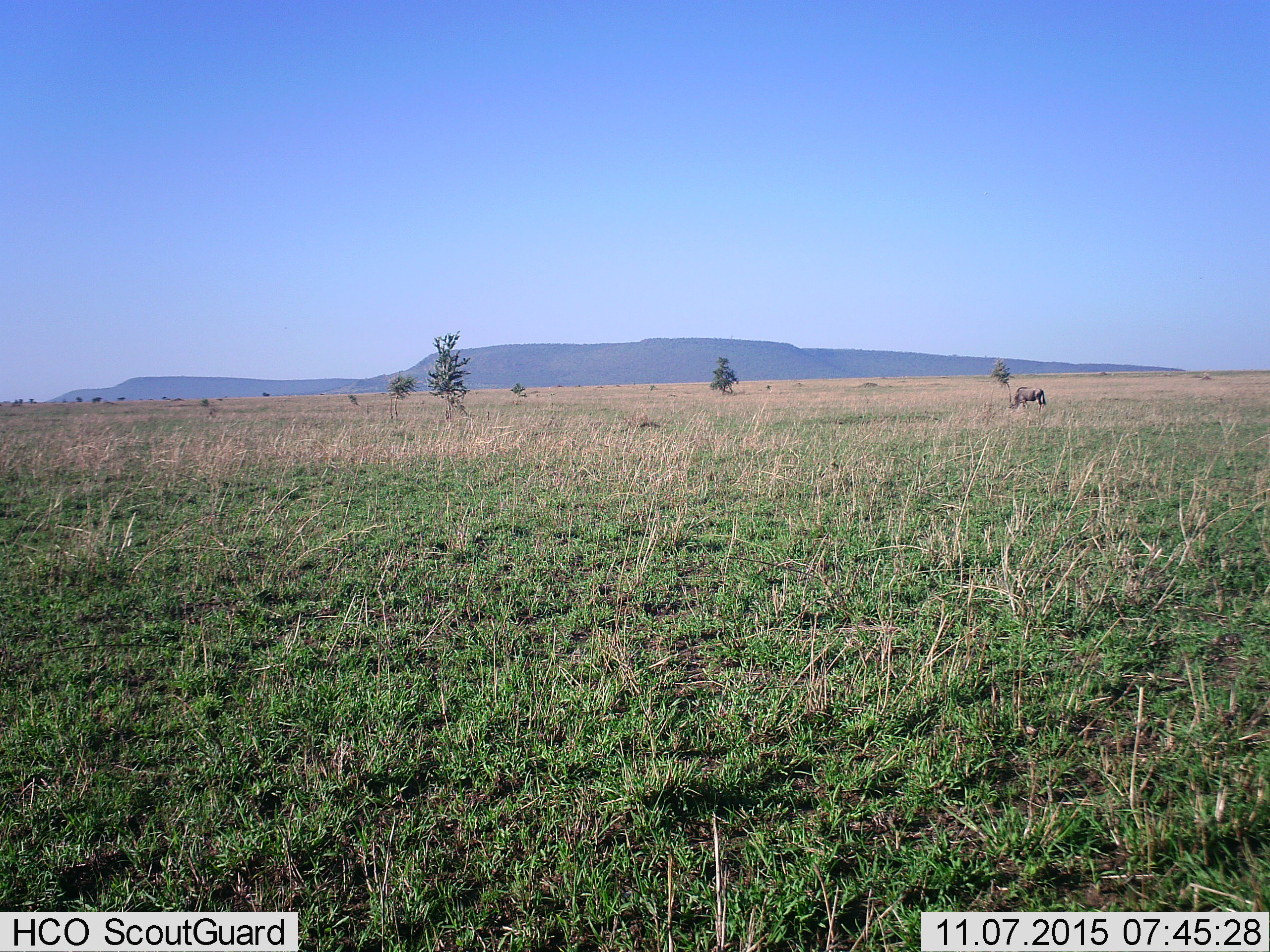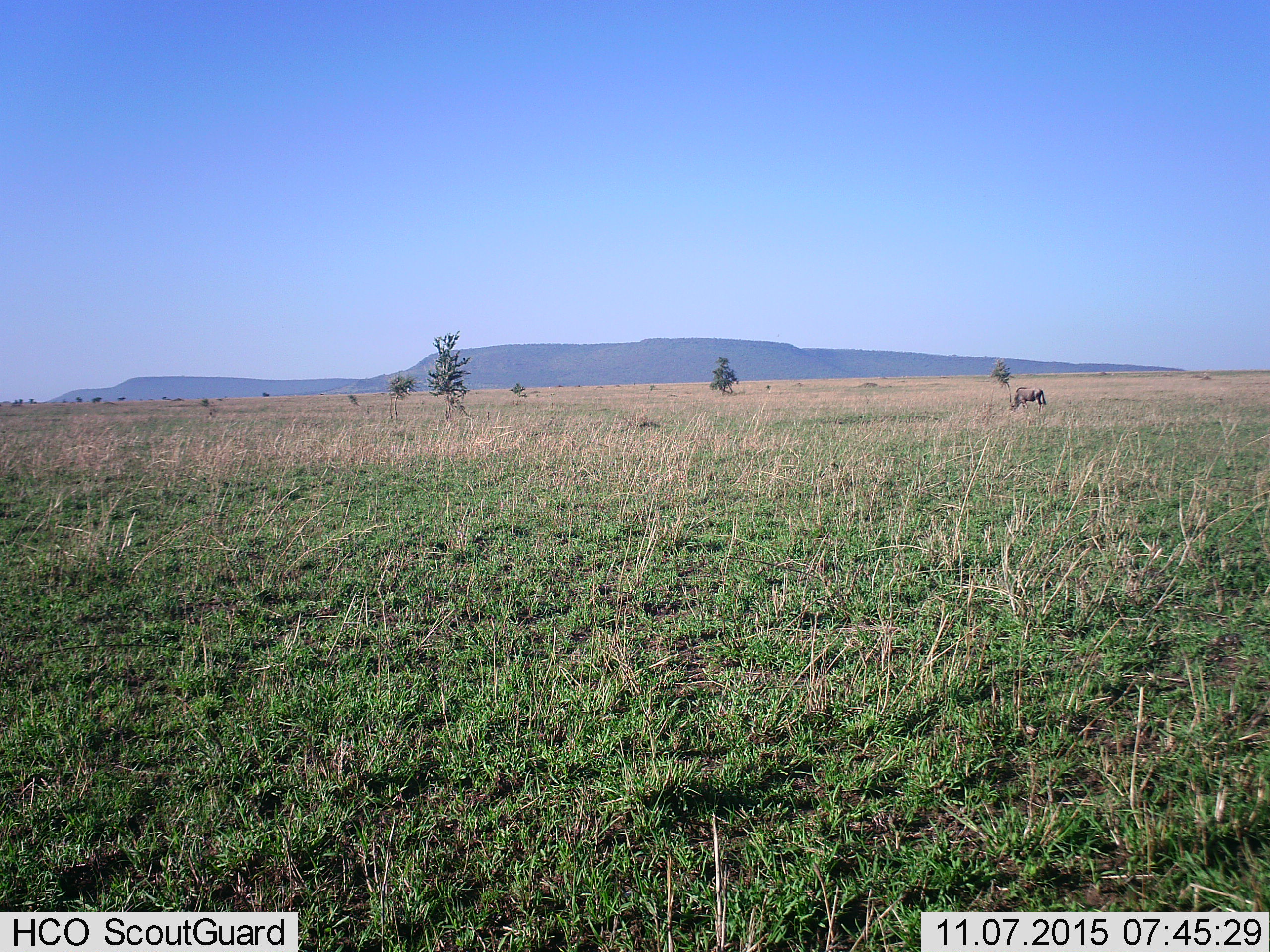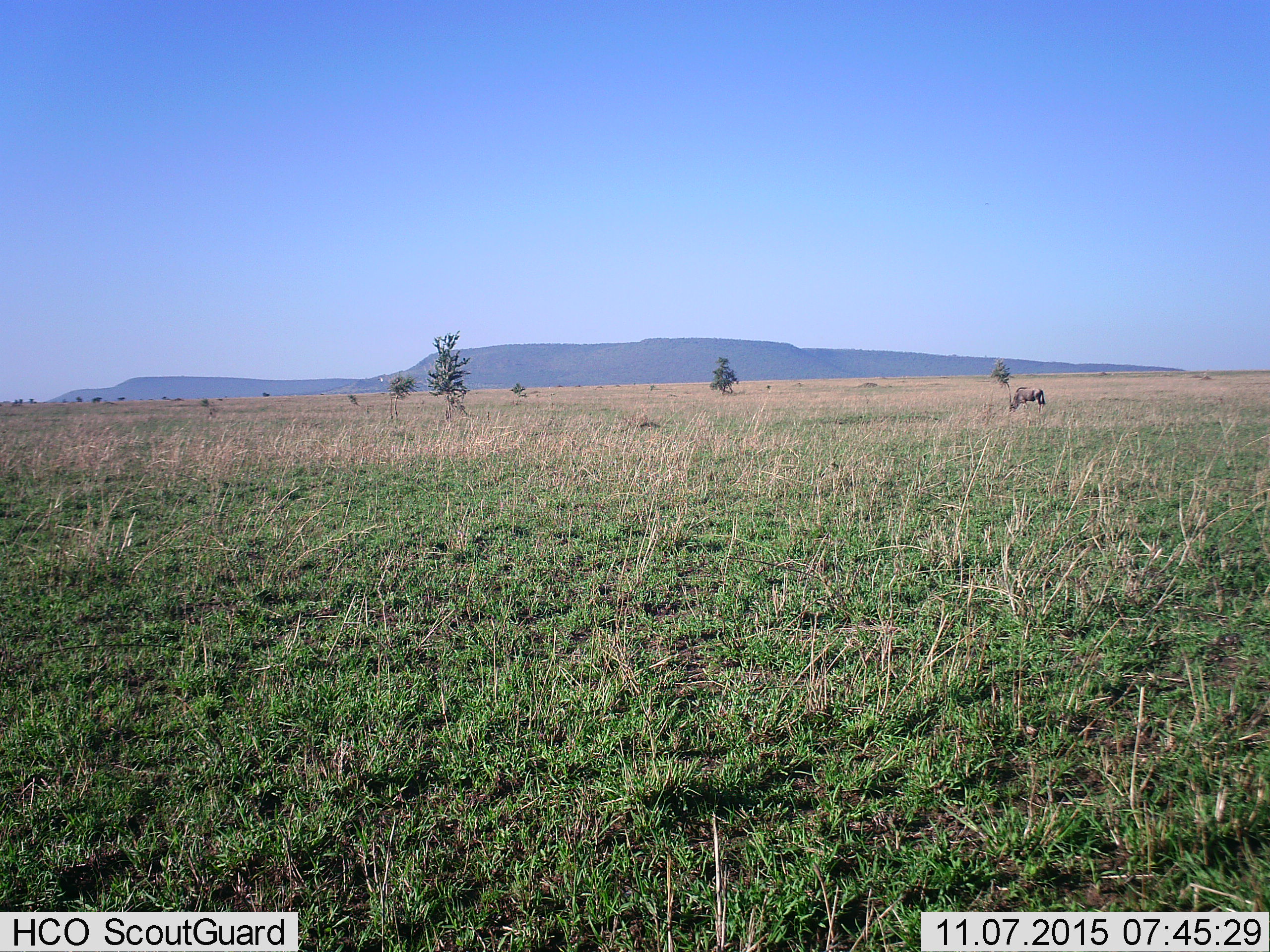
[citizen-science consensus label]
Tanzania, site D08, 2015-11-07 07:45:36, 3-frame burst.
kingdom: Animalia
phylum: Chordata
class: Mammalia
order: Artiodactyla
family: Bovidae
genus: Connochaetes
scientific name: Connochaetes taurinus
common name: blue wildebeest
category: wildebeest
Wildebeest (blue wildebeest) (Connochaetes taurinus), count 1. Behavior (volunteer vote fractions): standing 17%, resting 0%, moving 0%, interacting 0%. Young present (vote fraction): 0%. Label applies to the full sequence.